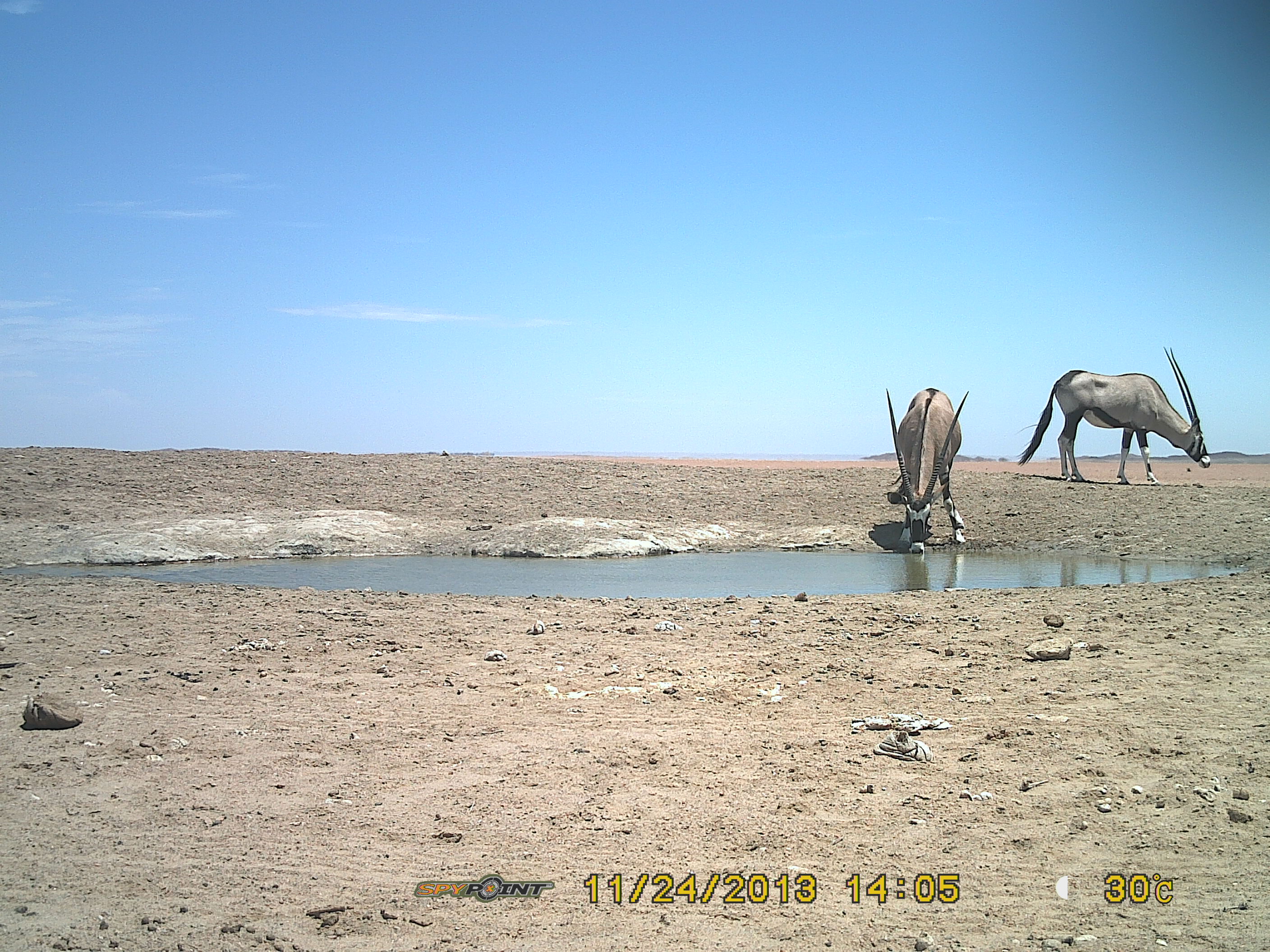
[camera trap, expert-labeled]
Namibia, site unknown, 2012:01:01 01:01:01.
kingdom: Animalia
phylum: Chordata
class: Mammalia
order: Artiodactyla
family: Bovidae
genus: Oryx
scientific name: Oryx gazella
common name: gemsbok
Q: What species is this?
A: Oryx gazella (gemsbok).